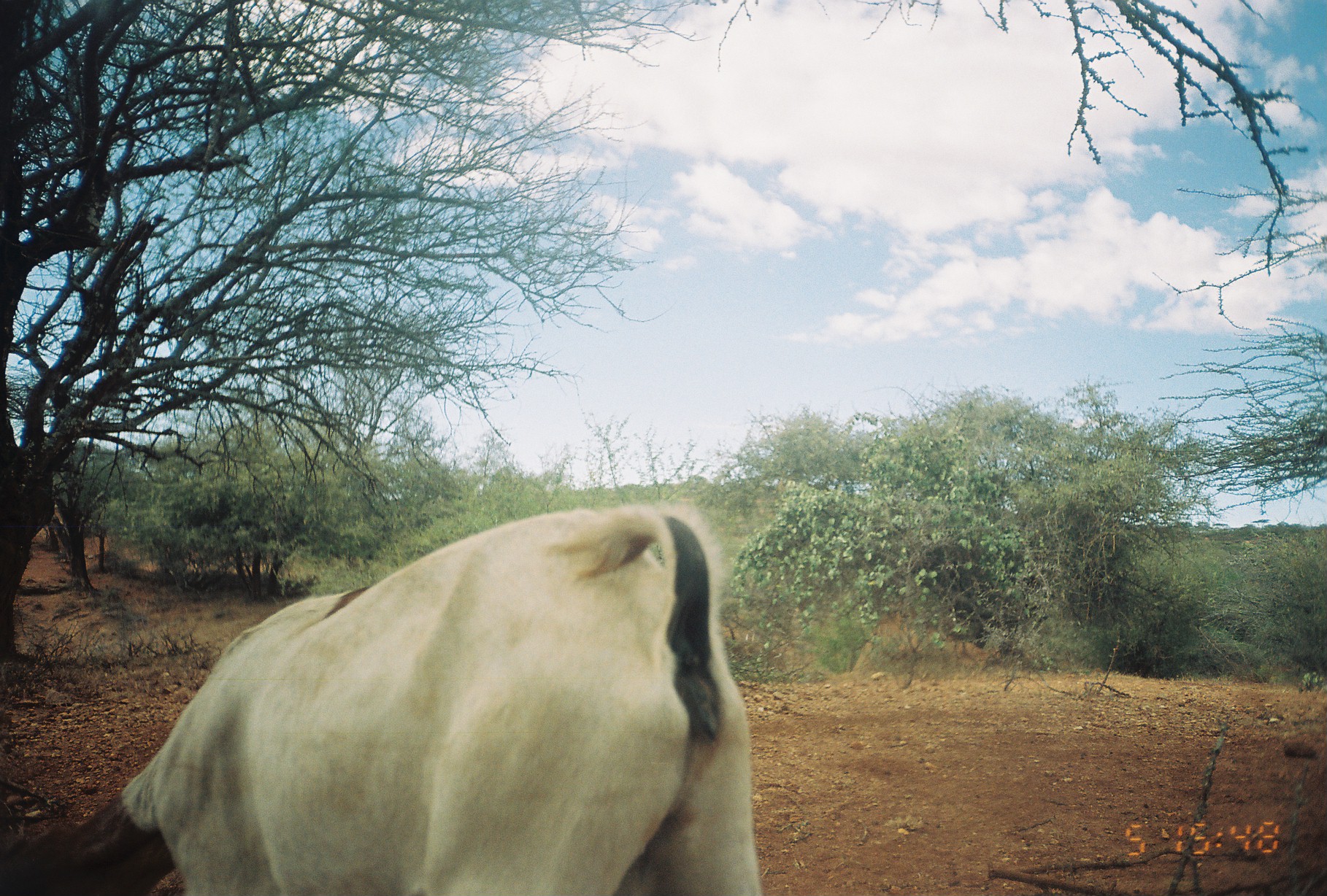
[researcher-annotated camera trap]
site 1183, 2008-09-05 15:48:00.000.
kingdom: Animalia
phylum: Chordata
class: Mammalia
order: Artiodactyla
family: Bovidae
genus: Capra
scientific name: Capra aegagrus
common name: wild goat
Capra aegagrus (wild goat), count 1.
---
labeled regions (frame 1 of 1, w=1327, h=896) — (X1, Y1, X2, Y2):
capra aegagrus: (0, 498, 760, 896)